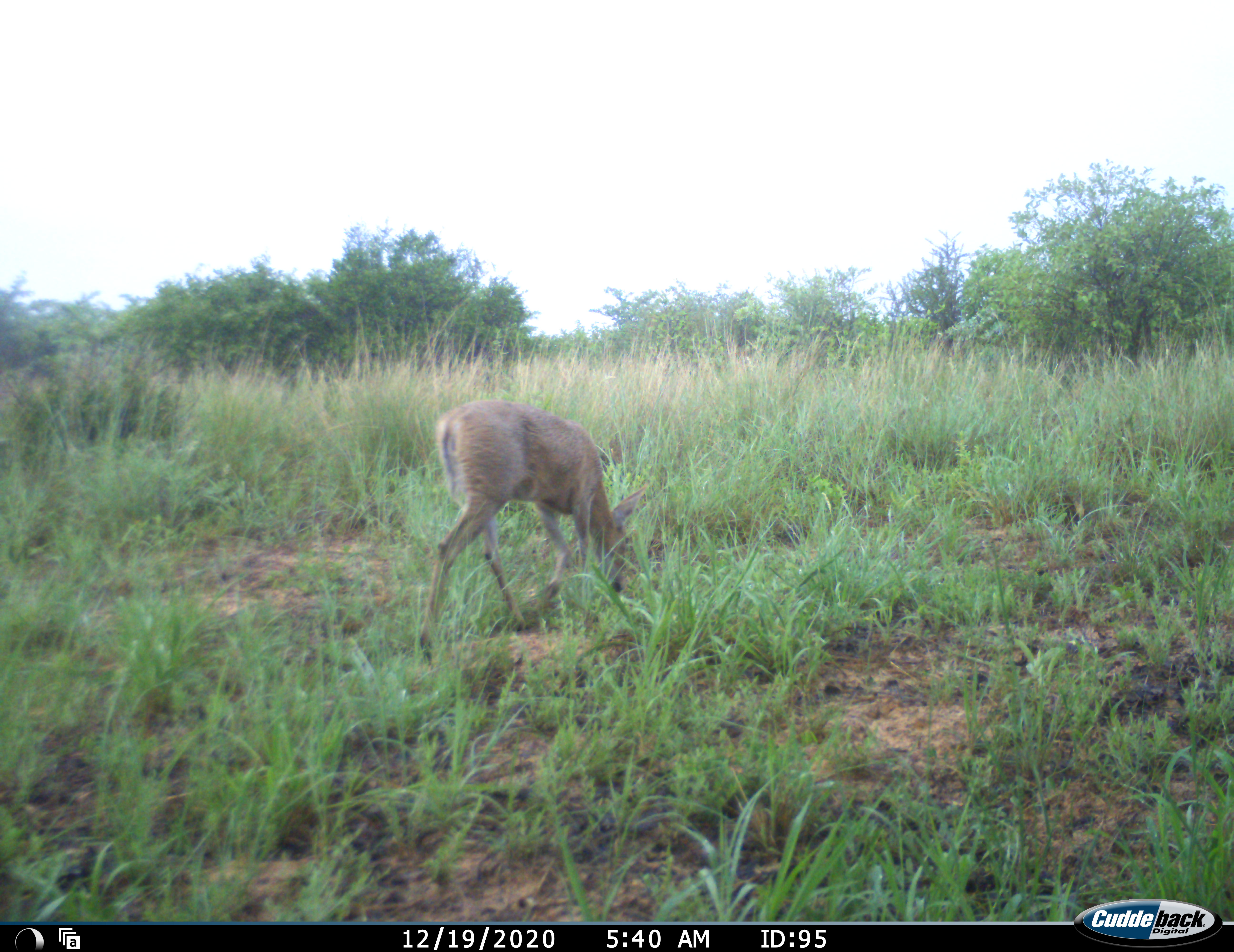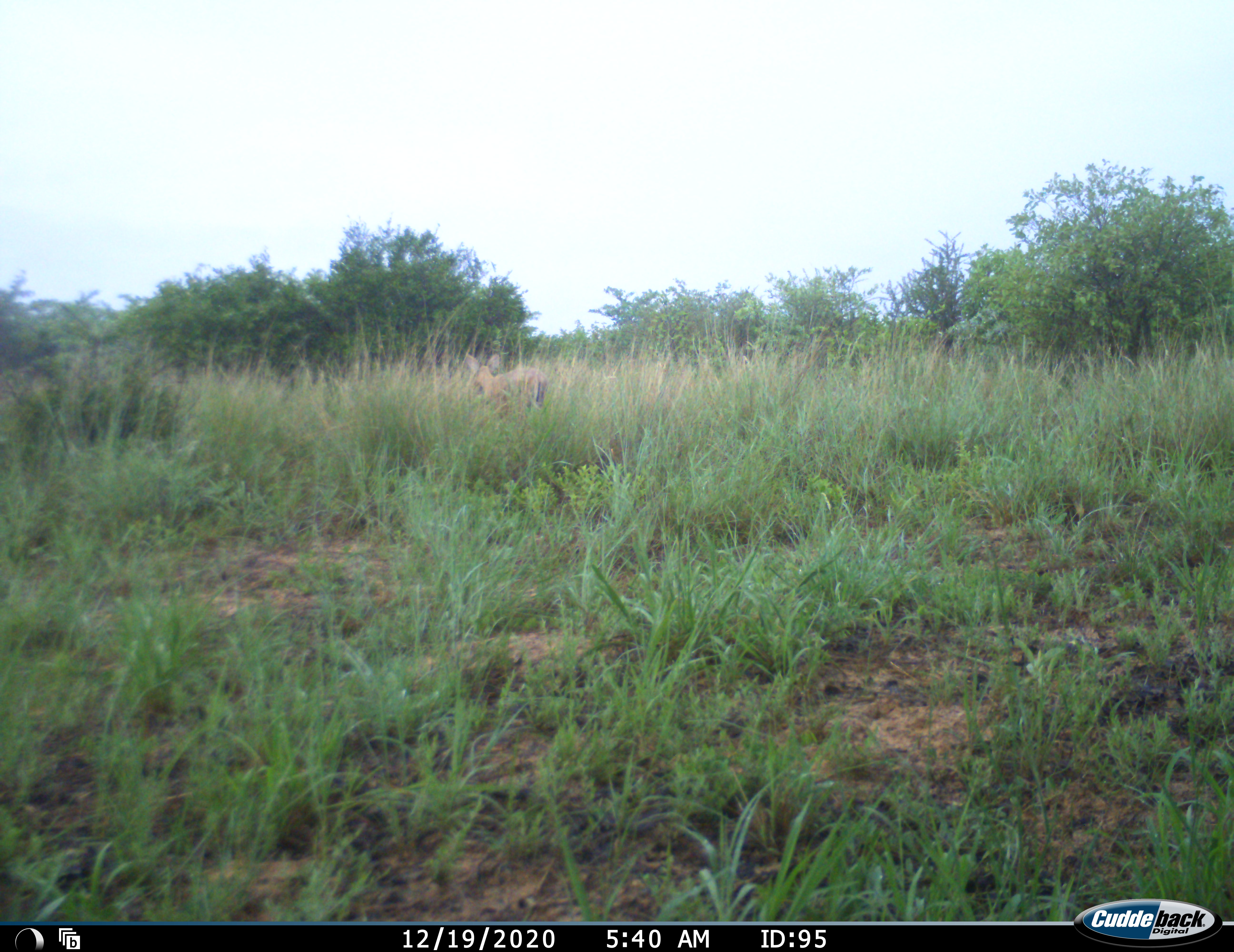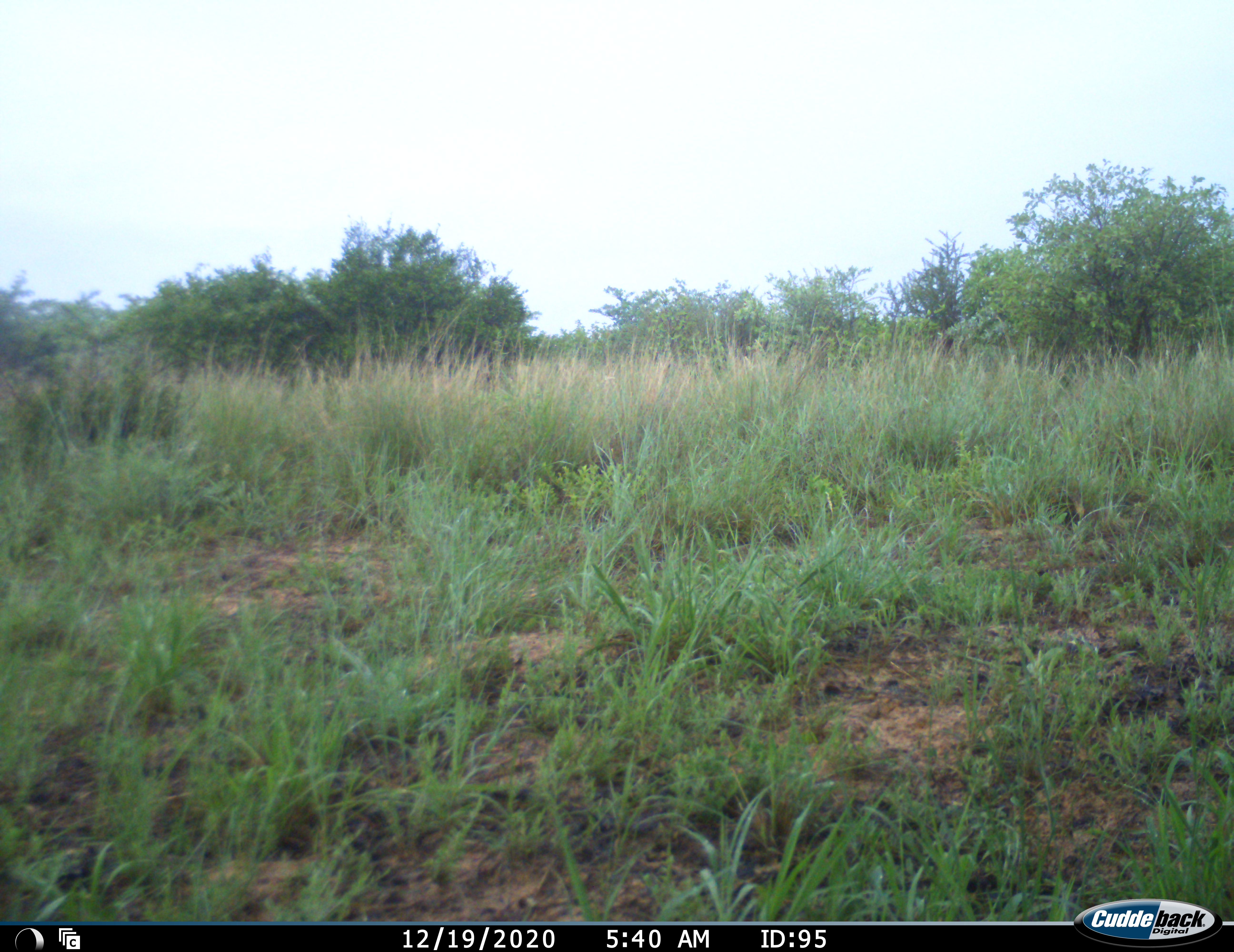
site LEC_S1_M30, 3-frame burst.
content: unidentified animal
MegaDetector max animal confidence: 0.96